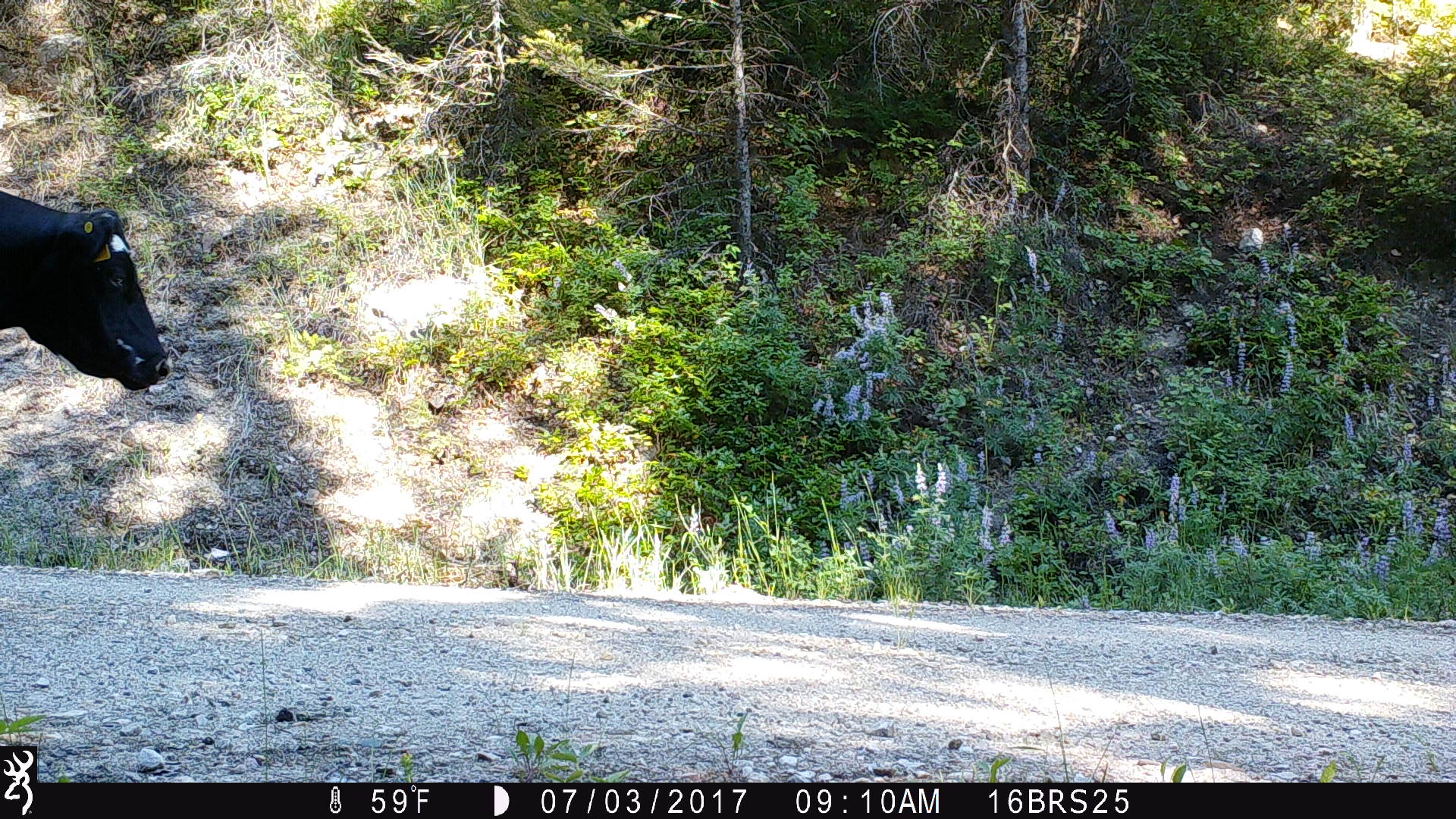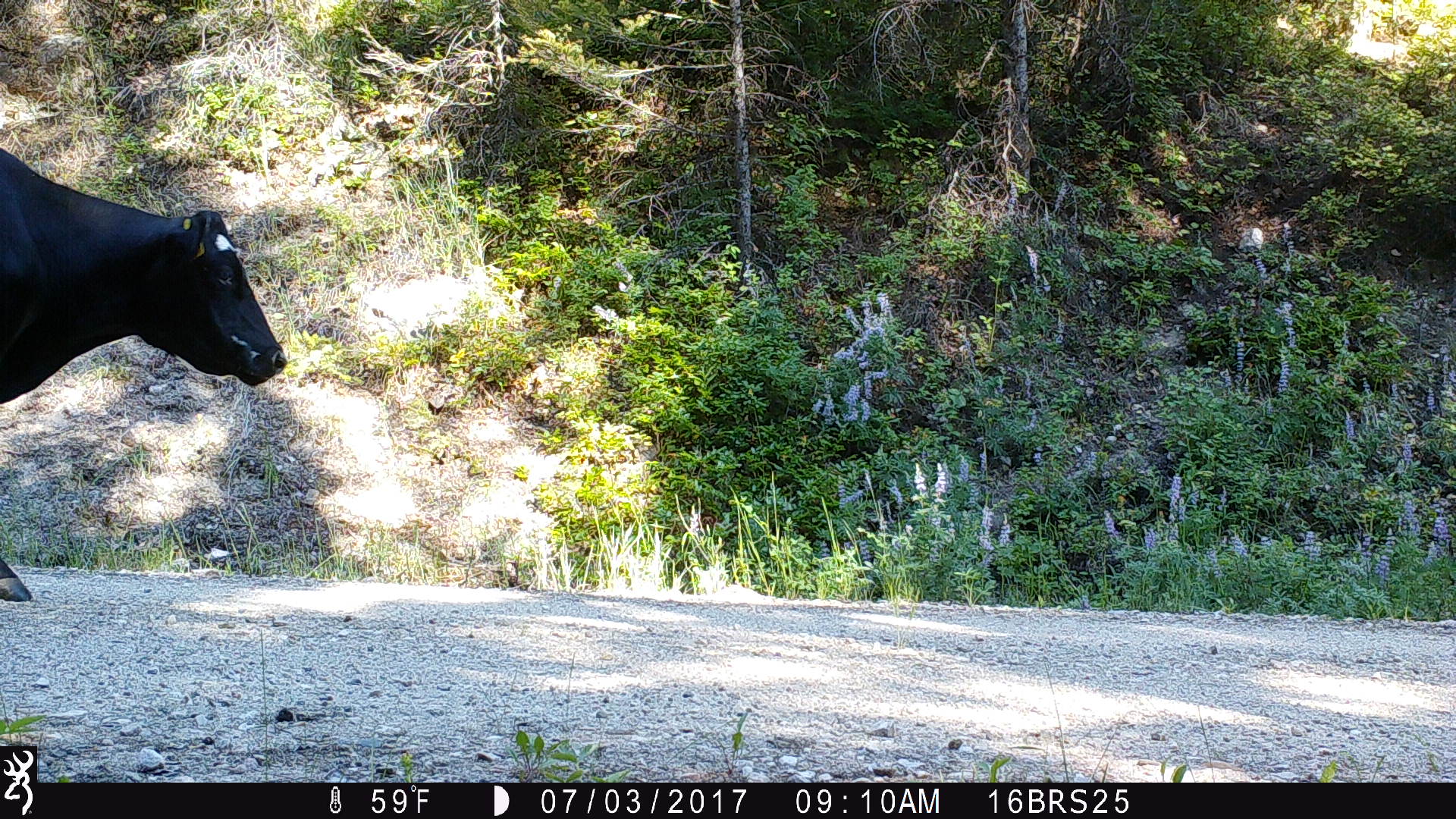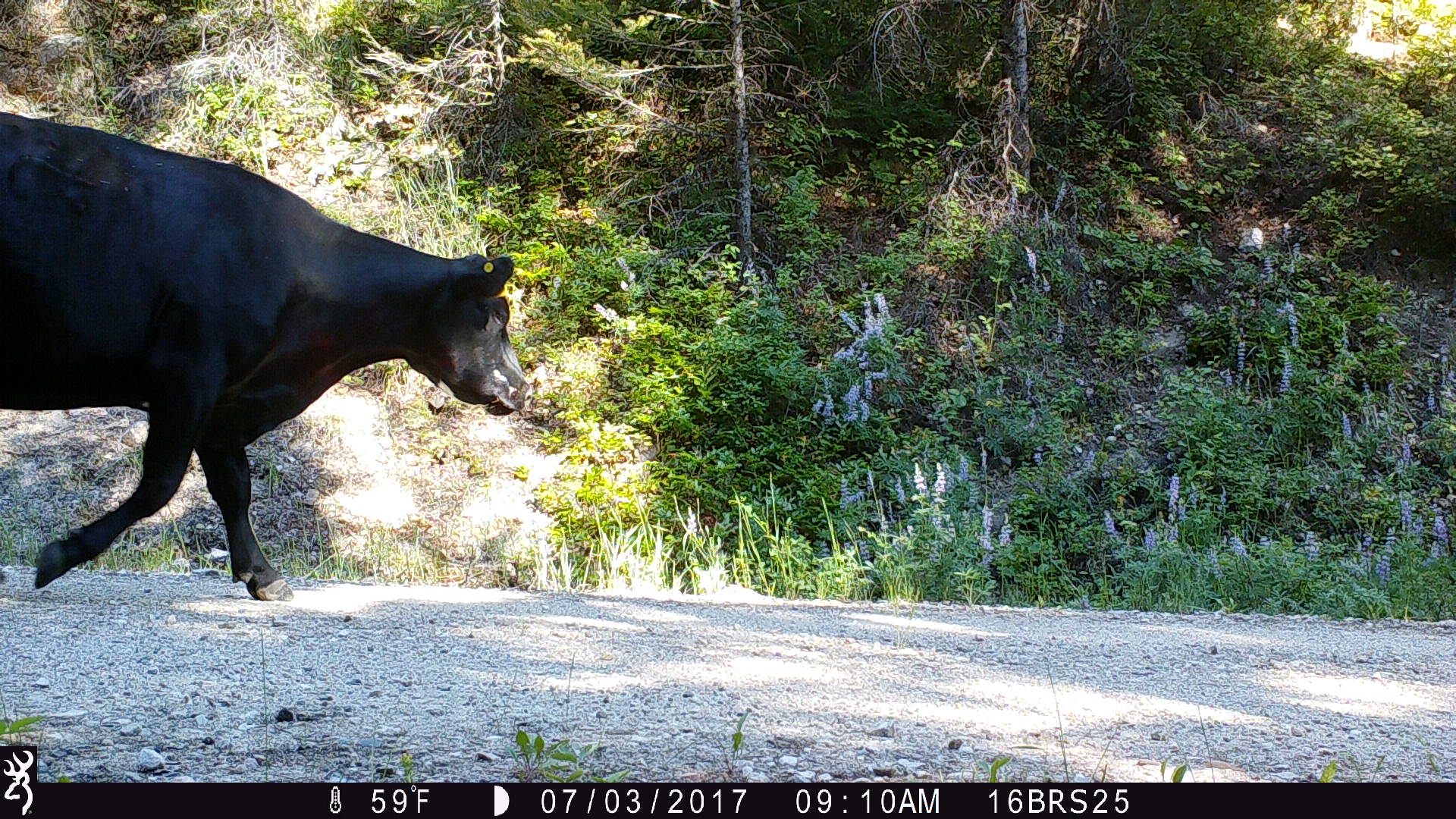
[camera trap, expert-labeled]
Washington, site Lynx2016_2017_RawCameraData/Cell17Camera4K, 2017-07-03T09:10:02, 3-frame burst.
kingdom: Animalia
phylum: Chordata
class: Mammalia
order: Artiodactyla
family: Bovidae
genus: Bos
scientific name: Bos taurus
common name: domestic cattle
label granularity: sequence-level